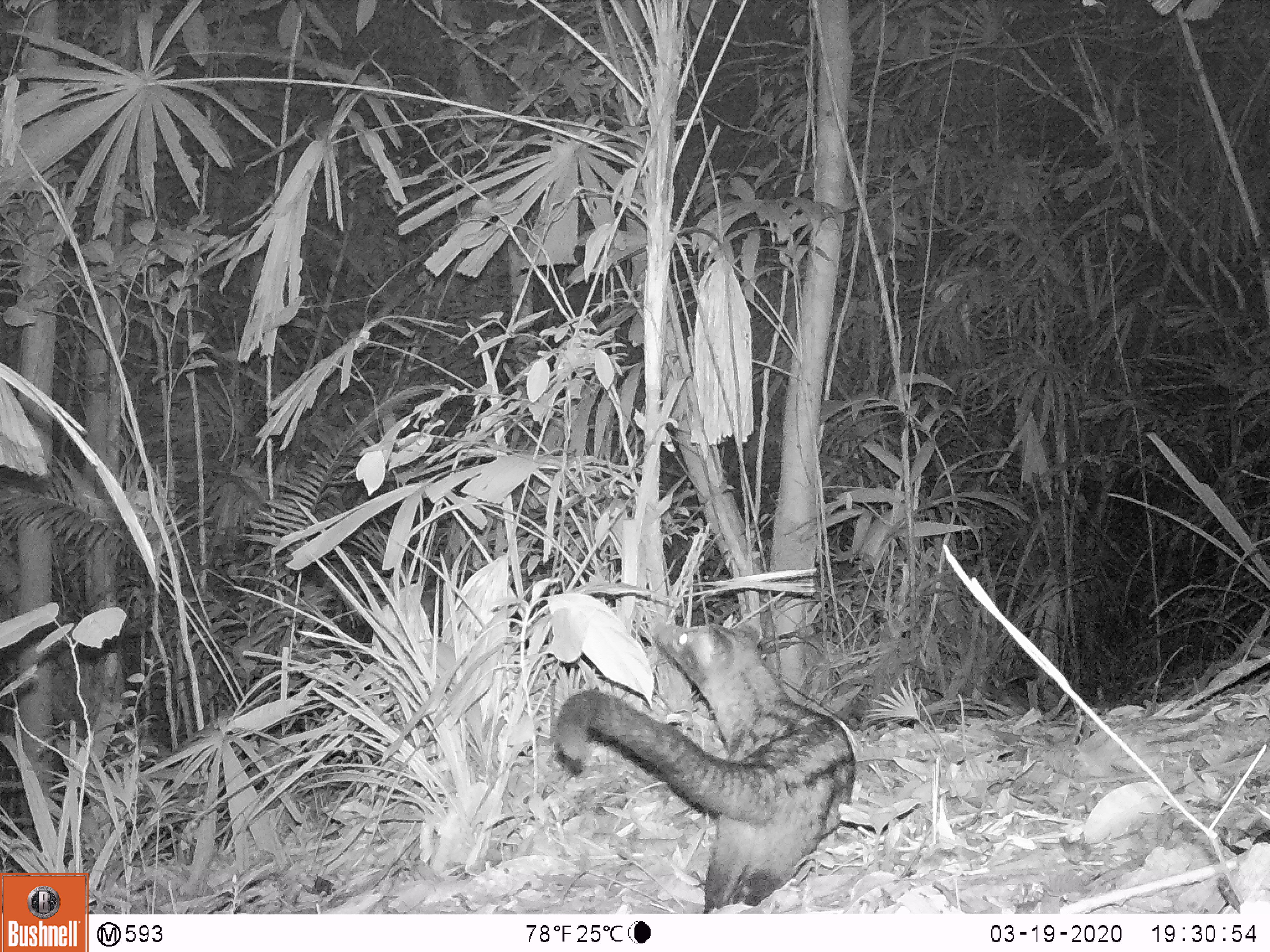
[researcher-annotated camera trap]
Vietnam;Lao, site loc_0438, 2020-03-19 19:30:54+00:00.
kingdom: Animalia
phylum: Chordata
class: Mammalia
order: Carnivora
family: Viverridae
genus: Paradoxurus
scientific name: Paradoxurus hermaphroditus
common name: common palm civet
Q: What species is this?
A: Common palm civet (Paradoxurus hermaphroditus).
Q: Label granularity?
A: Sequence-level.